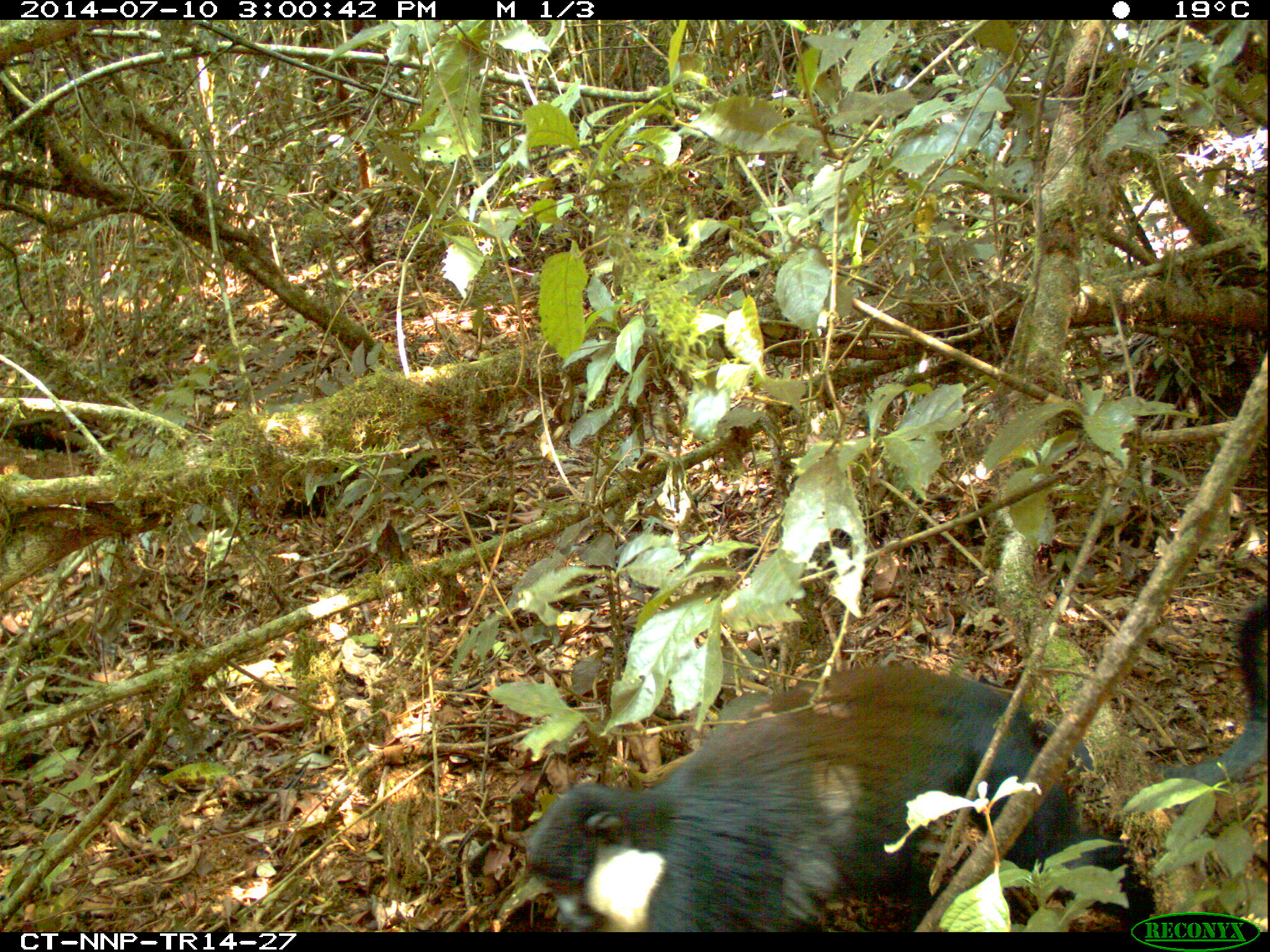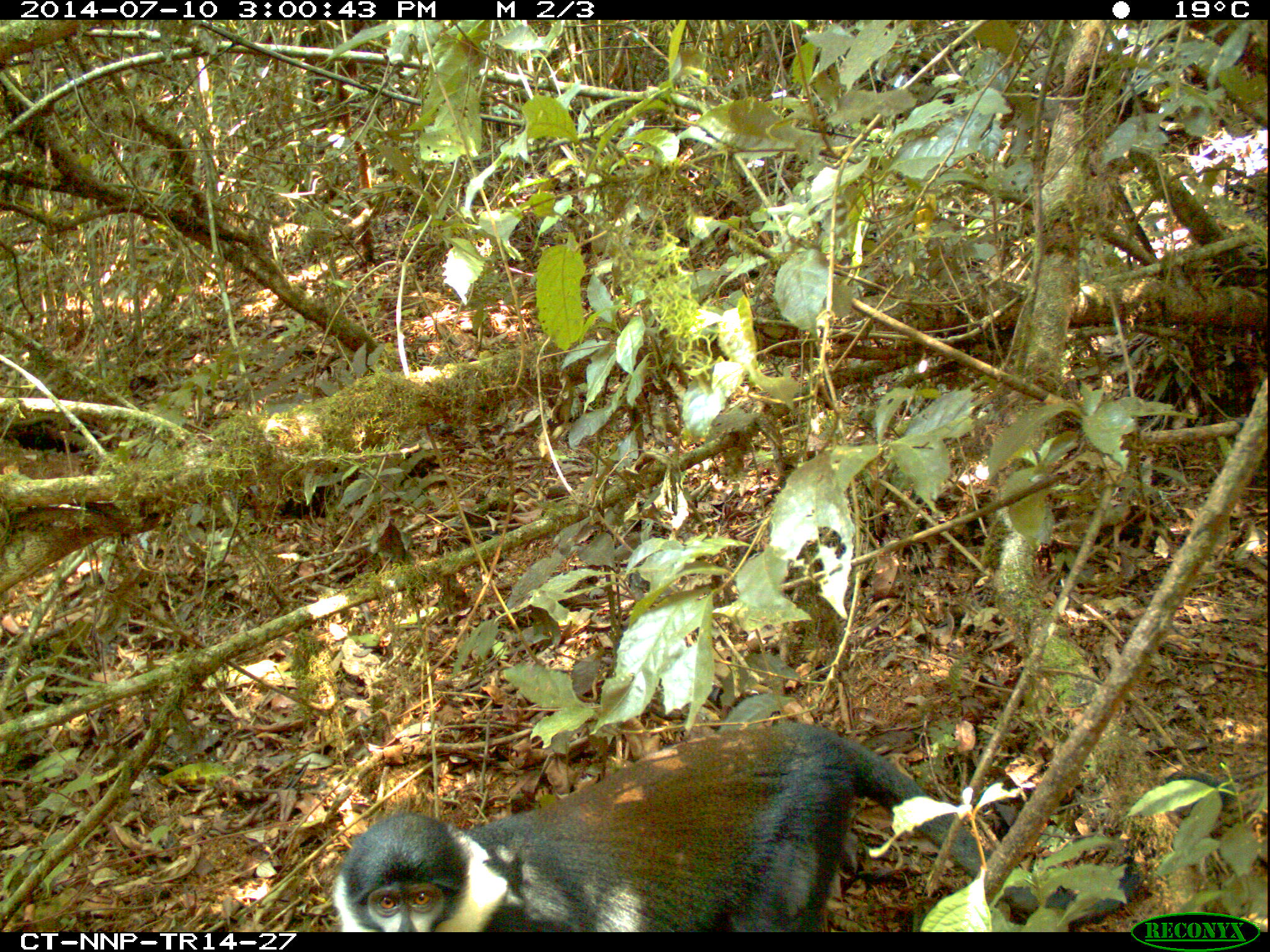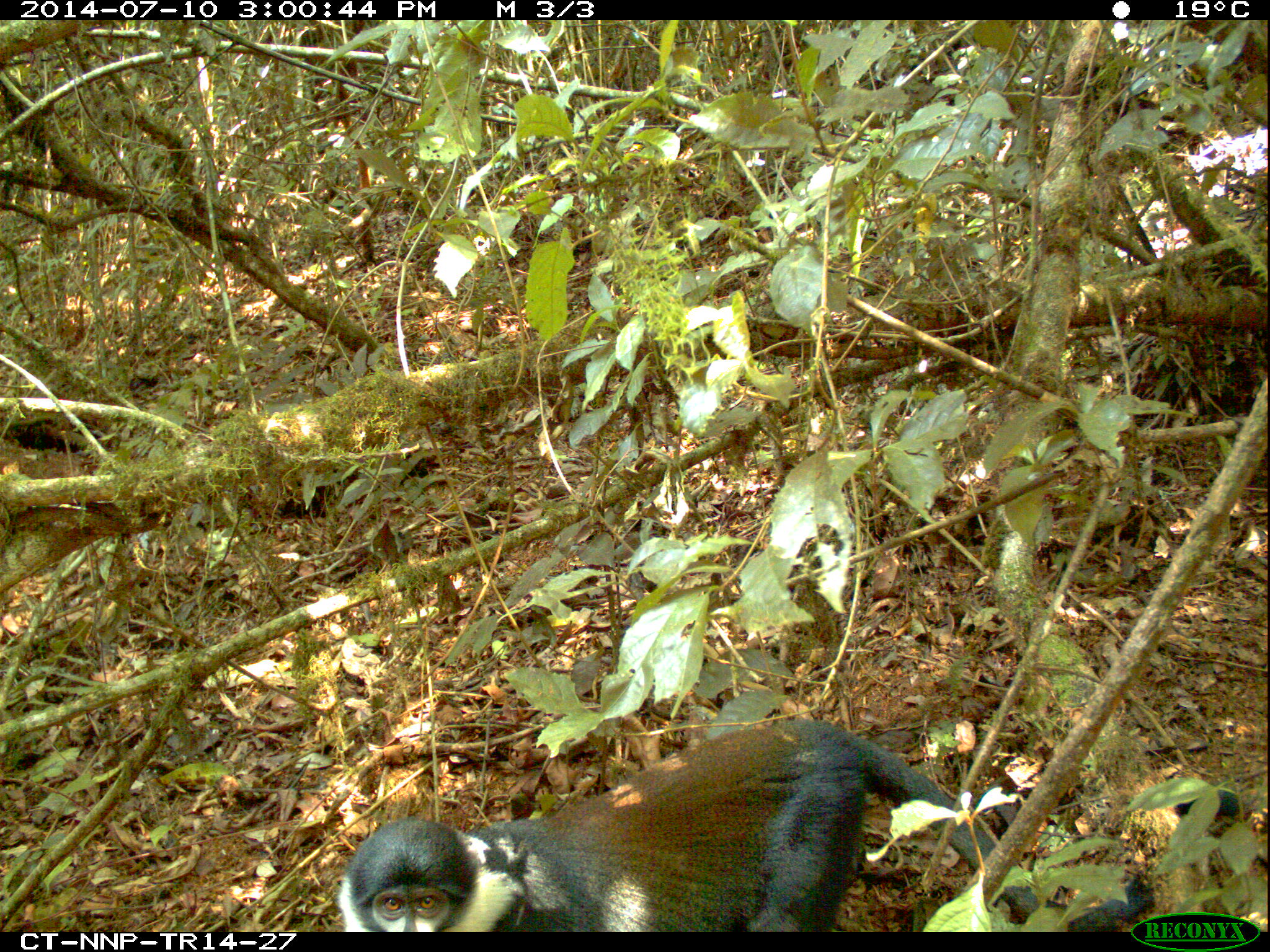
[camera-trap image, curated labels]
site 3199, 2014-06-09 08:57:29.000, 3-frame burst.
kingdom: Animalia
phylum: Chordata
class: Mammalia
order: Primates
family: Cercopithecidae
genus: Allochrocebus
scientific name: Allochrocebus lhoesti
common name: l'hoest's monkey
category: cercopithecus lhoesti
Cercopithecus lhoesti (l'hoest's monkey) (Allochrocebus lhoesti), count 1.